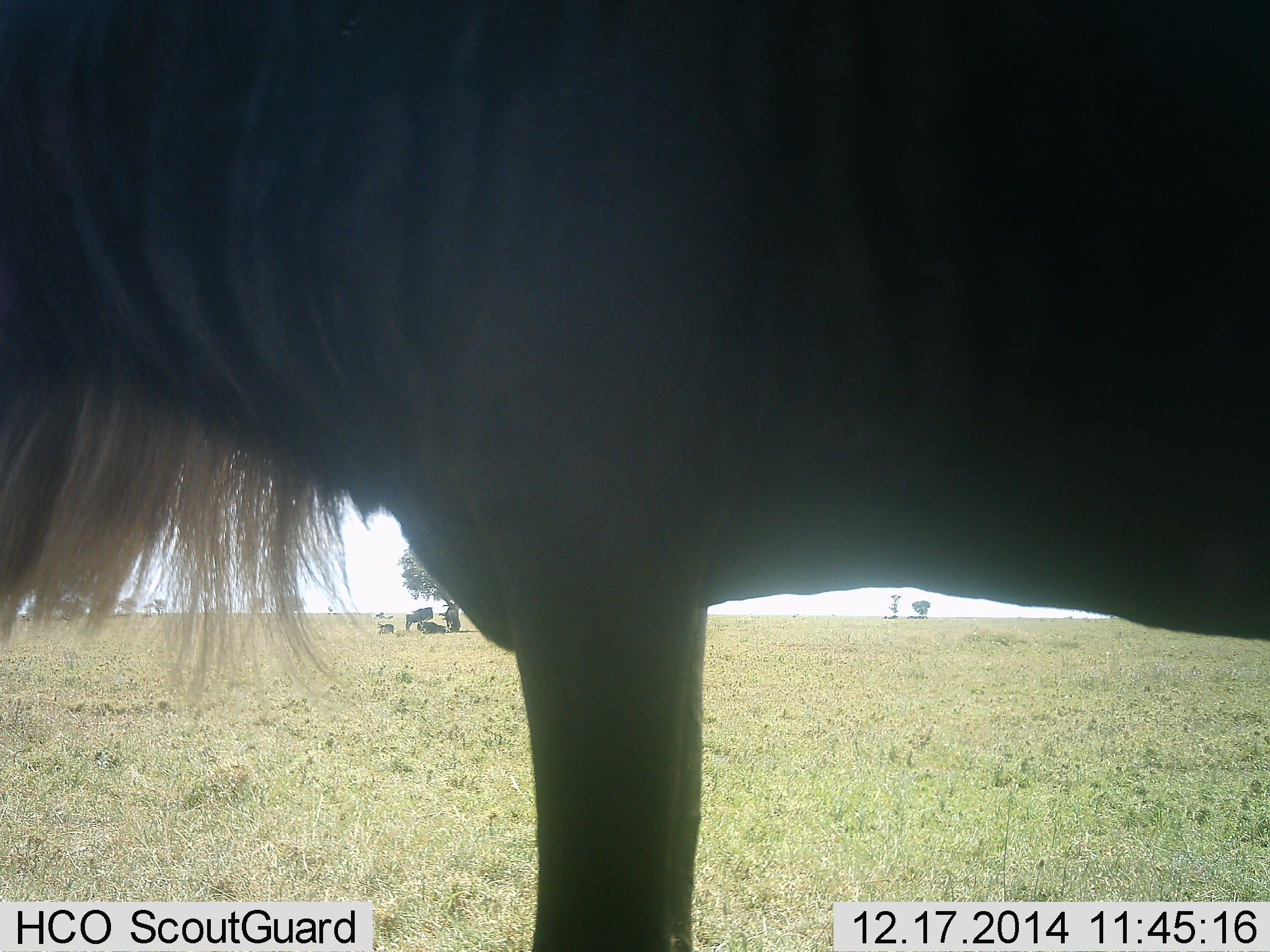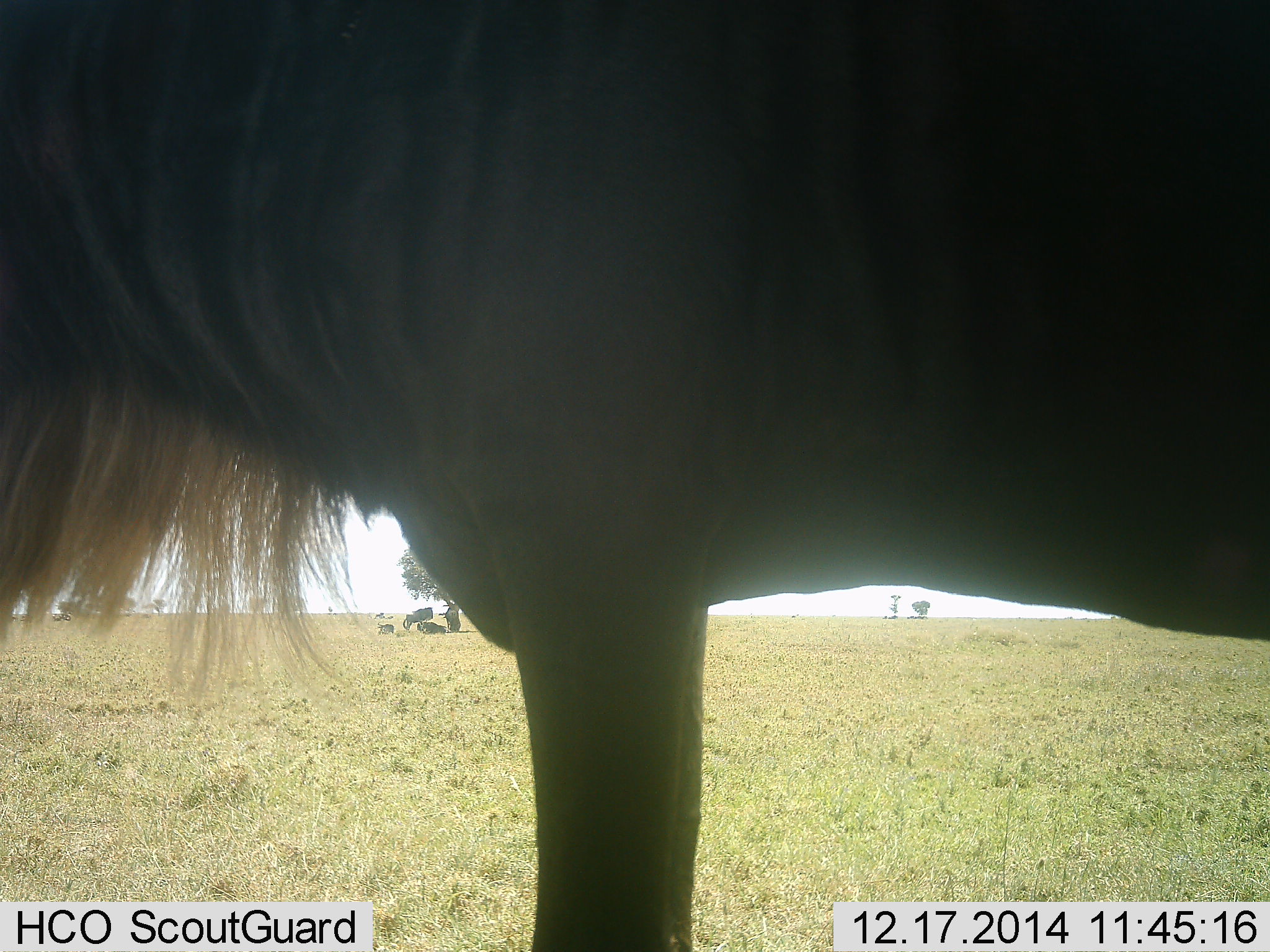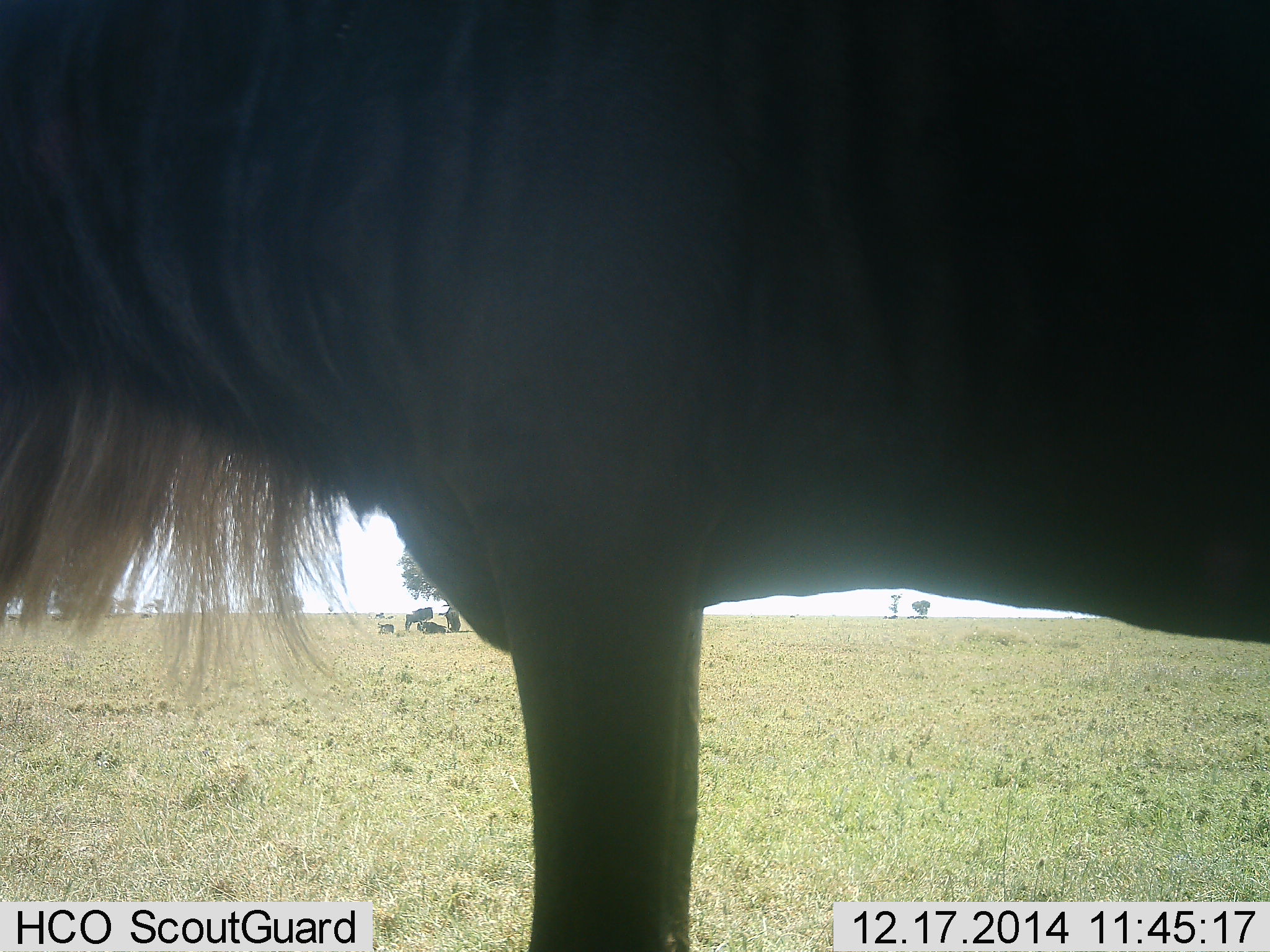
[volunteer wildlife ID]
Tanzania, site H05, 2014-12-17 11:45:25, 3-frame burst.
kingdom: Animalia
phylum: Chordata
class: Mammalia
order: Artiodactyla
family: Bovidae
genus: Connochaetes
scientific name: Connochaetes taurinus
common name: blue wildebeest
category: wildebeest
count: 4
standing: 90%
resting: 50%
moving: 0%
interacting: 10%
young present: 0%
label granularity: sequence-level